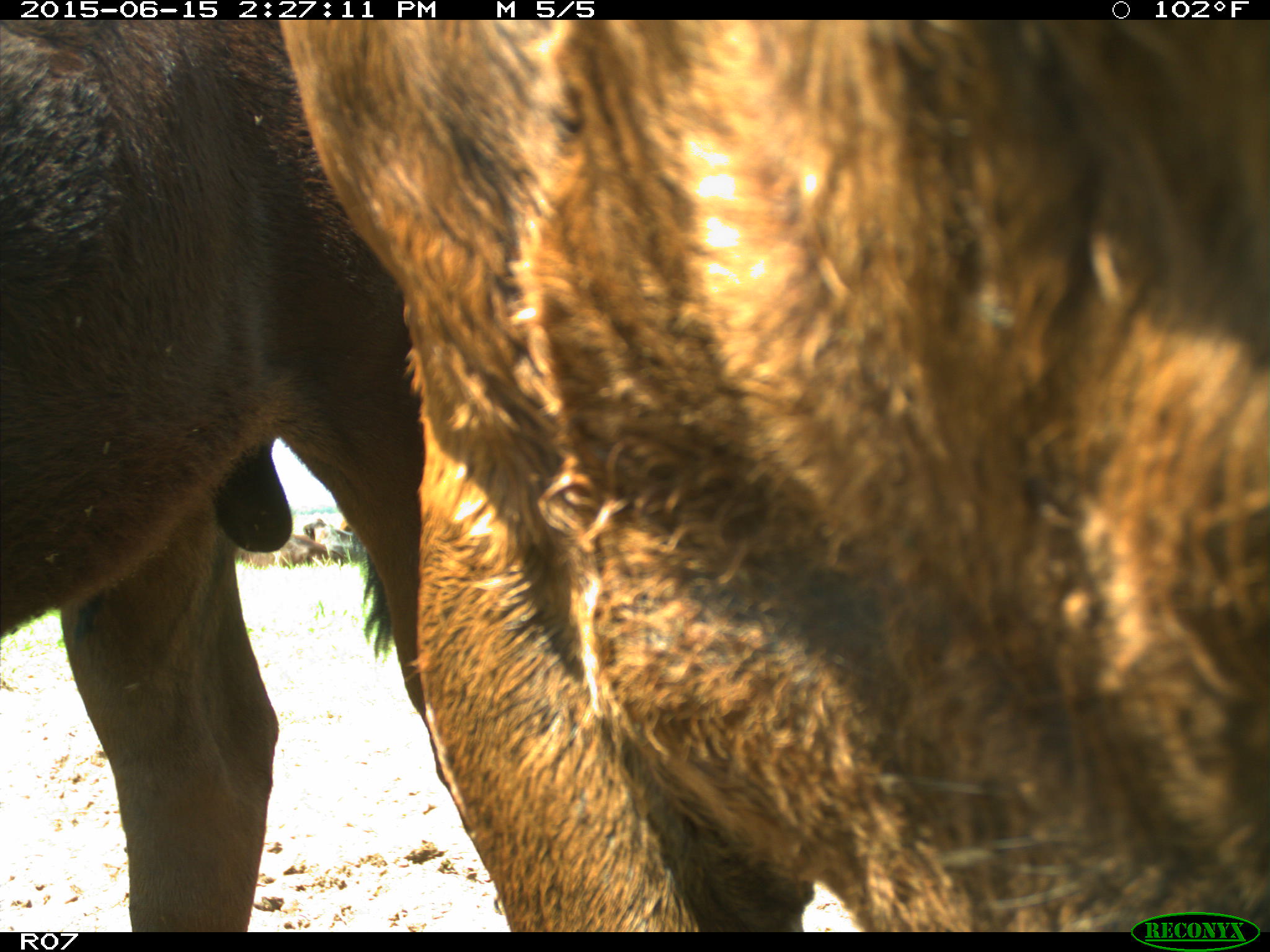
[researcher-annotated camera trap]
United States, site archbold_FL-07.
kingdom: Animalia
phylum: Chordata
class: Mammalia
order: Artiodactyla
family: Bovidae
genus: Bos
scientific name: Bos taurus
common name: domestic cow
Bos taurus (domestic cow).